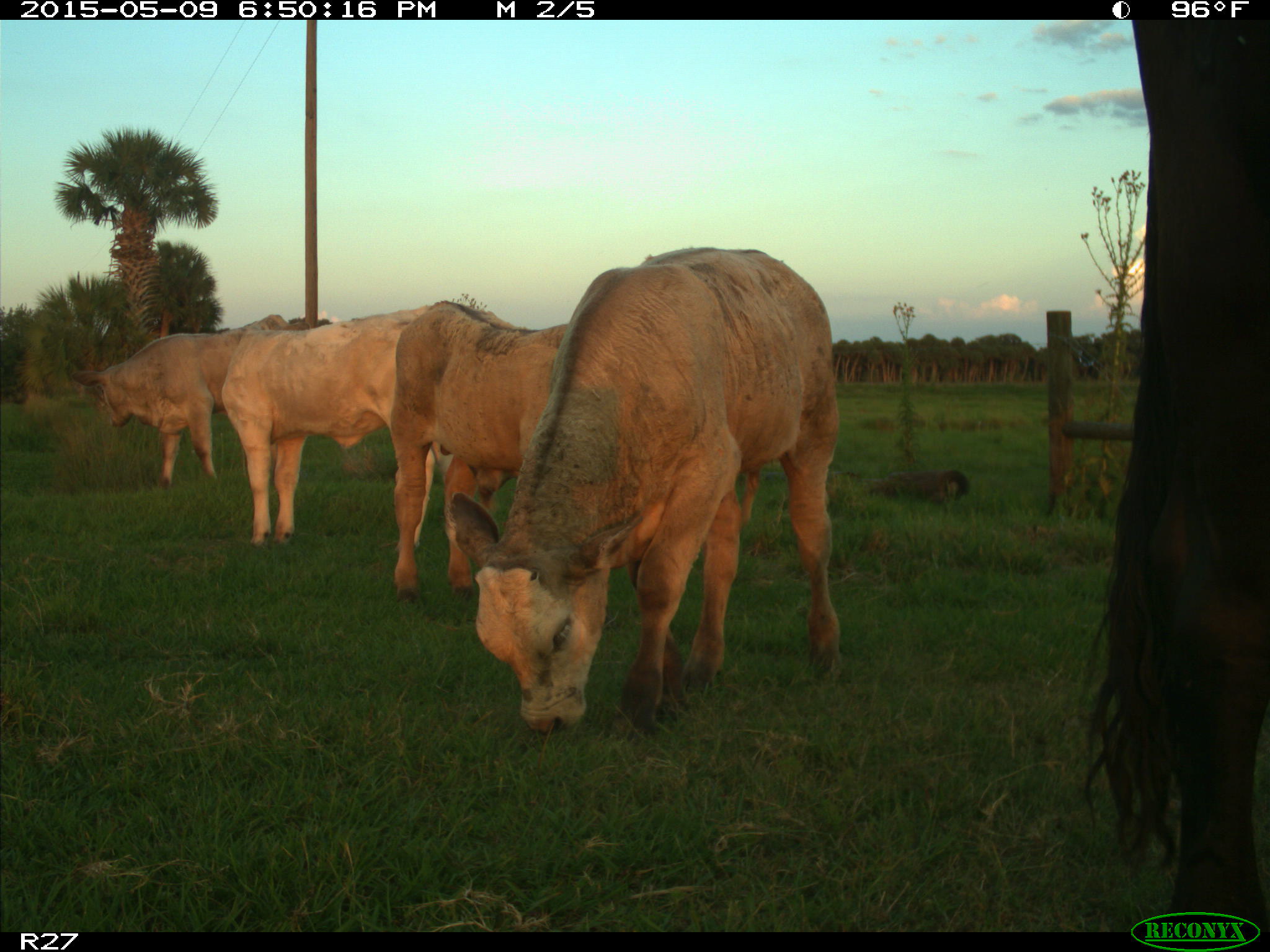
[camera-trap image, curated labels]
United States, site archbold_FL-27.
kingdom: Animalia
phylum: Chordata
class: Mammalia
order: Artiodactyla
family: Bovidae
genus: Bos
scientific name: Bos taurus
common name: domestic cow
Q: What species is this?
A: Bos taurus (domestic cow).